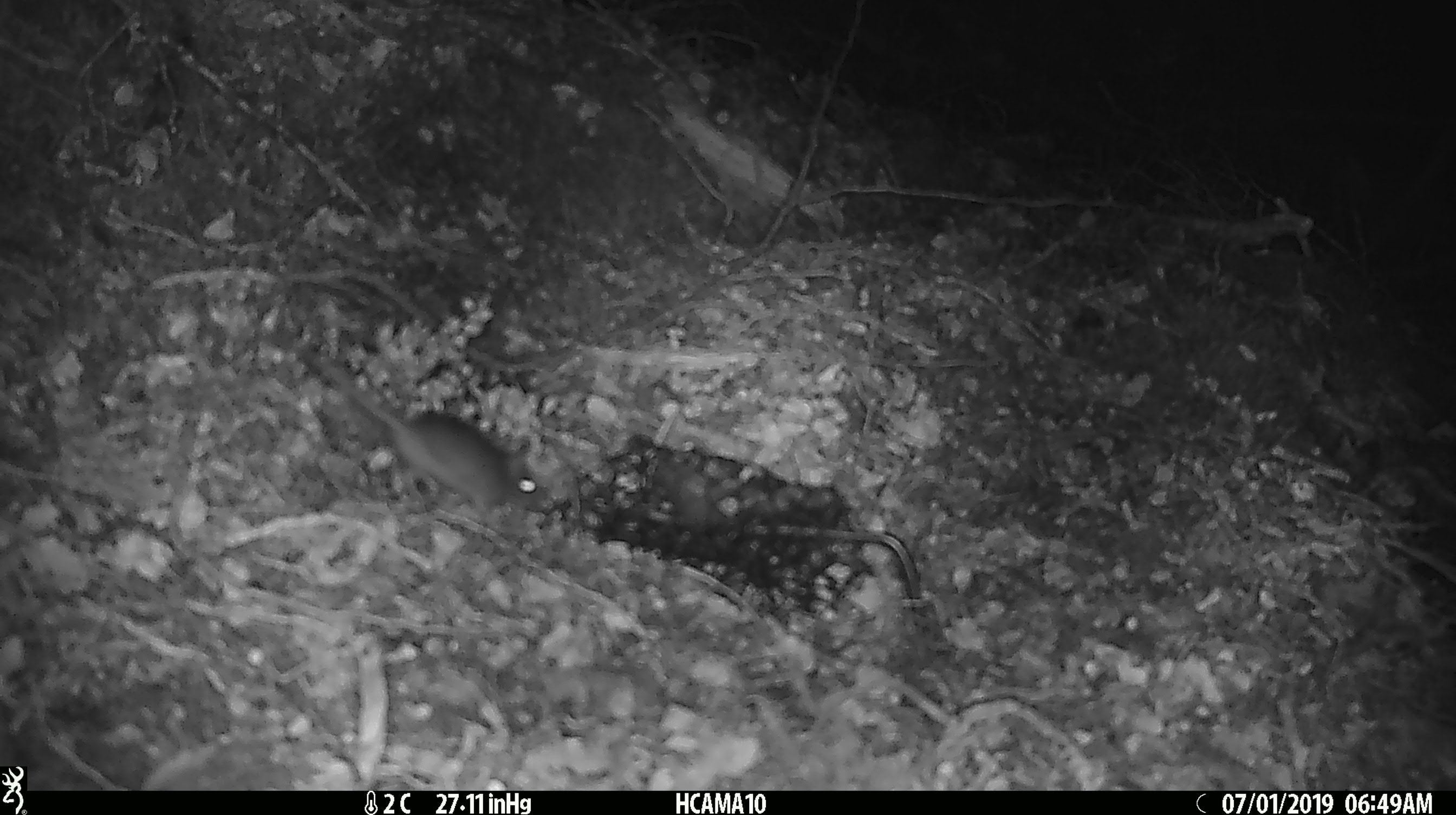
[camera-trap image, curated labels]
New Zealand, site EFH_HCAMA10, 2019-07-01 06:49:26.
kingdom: Animalia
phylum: Chordata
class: Mammalia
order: Rodentia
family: Muridae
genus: Mus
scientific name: Mus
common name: mouse